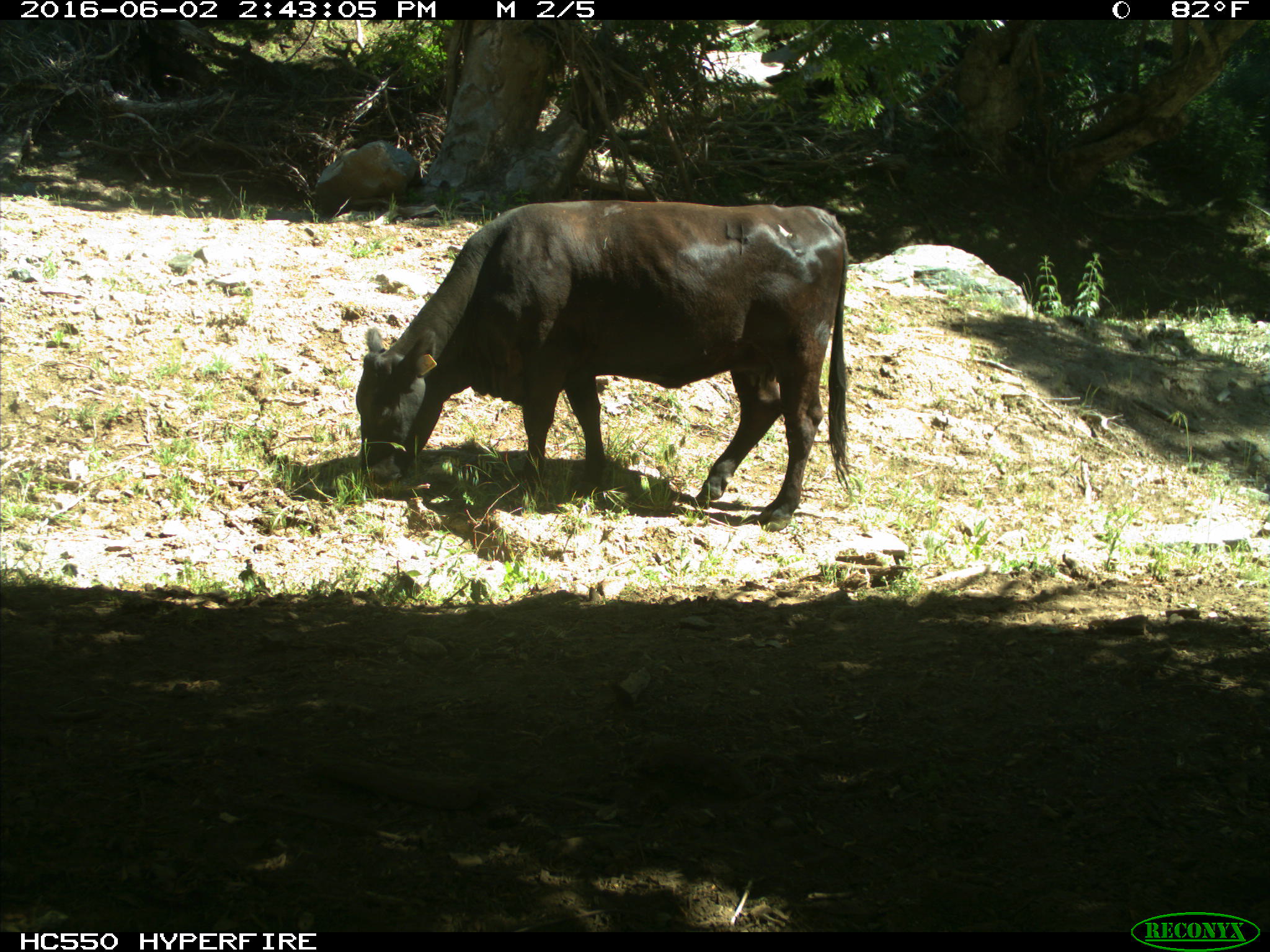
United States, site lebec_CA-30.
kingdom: Animalia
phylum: Chordata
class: Mammalia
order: Artiodactyla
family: Bovidae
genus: Bos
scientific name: Bos taurus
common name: domestic cow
Bos taurus (domestic cow).